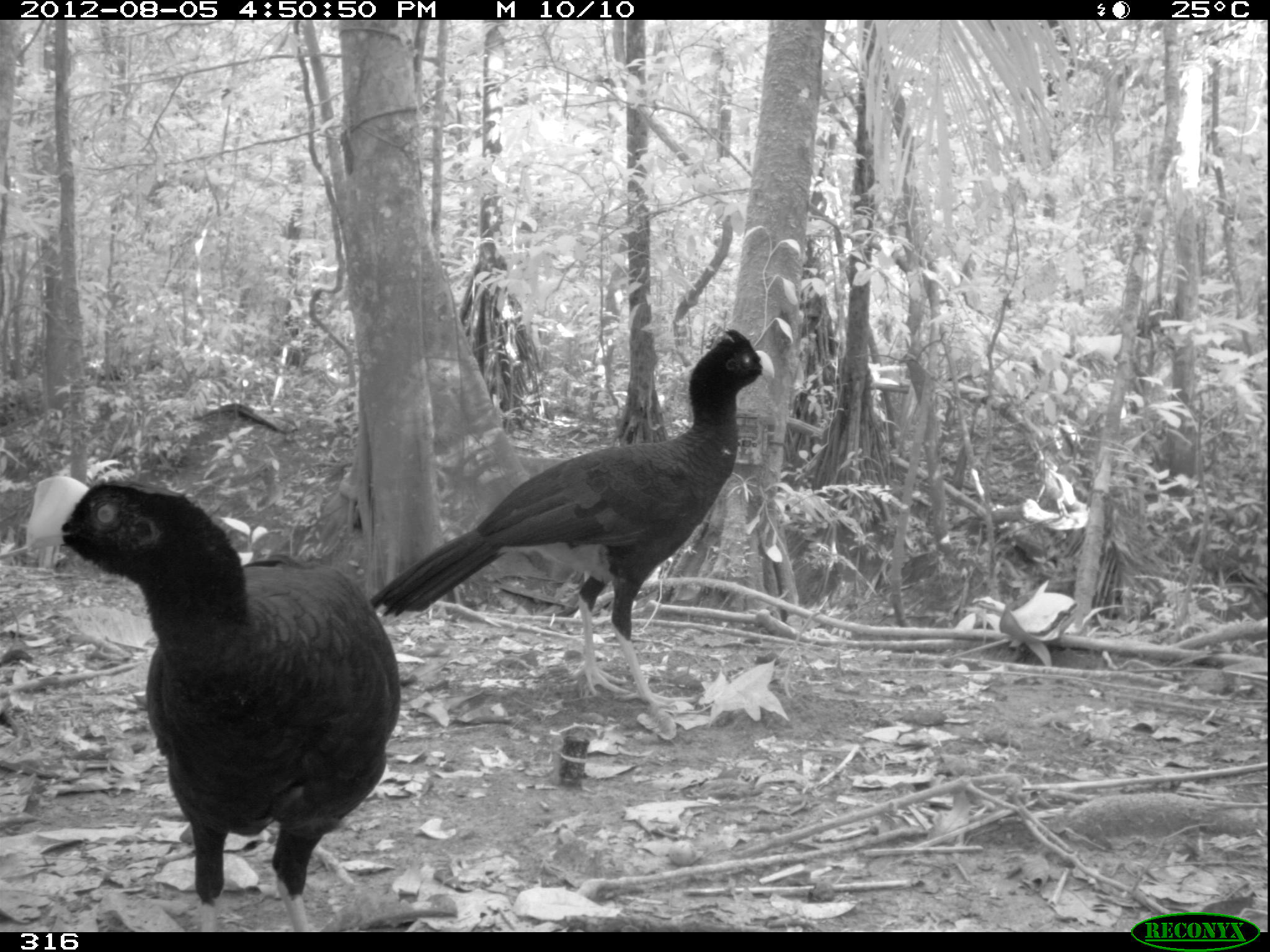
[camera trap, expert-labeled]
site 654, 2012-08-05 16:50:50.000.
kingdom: Animalia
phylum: Chordata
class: Aves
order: Galliformes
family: Cracidae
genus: Mitu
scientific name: Mitu tuberosum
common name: razor-billed curassow